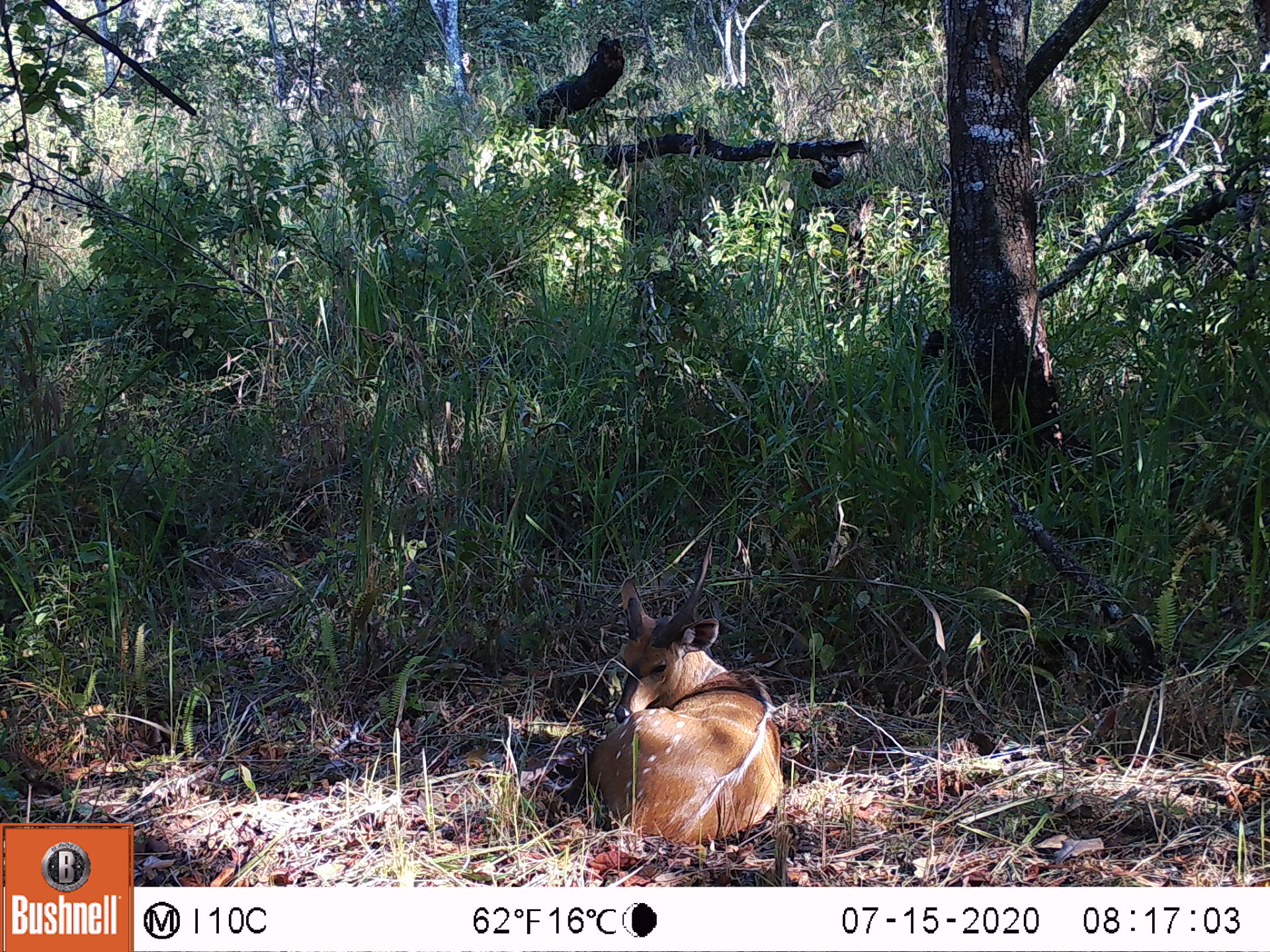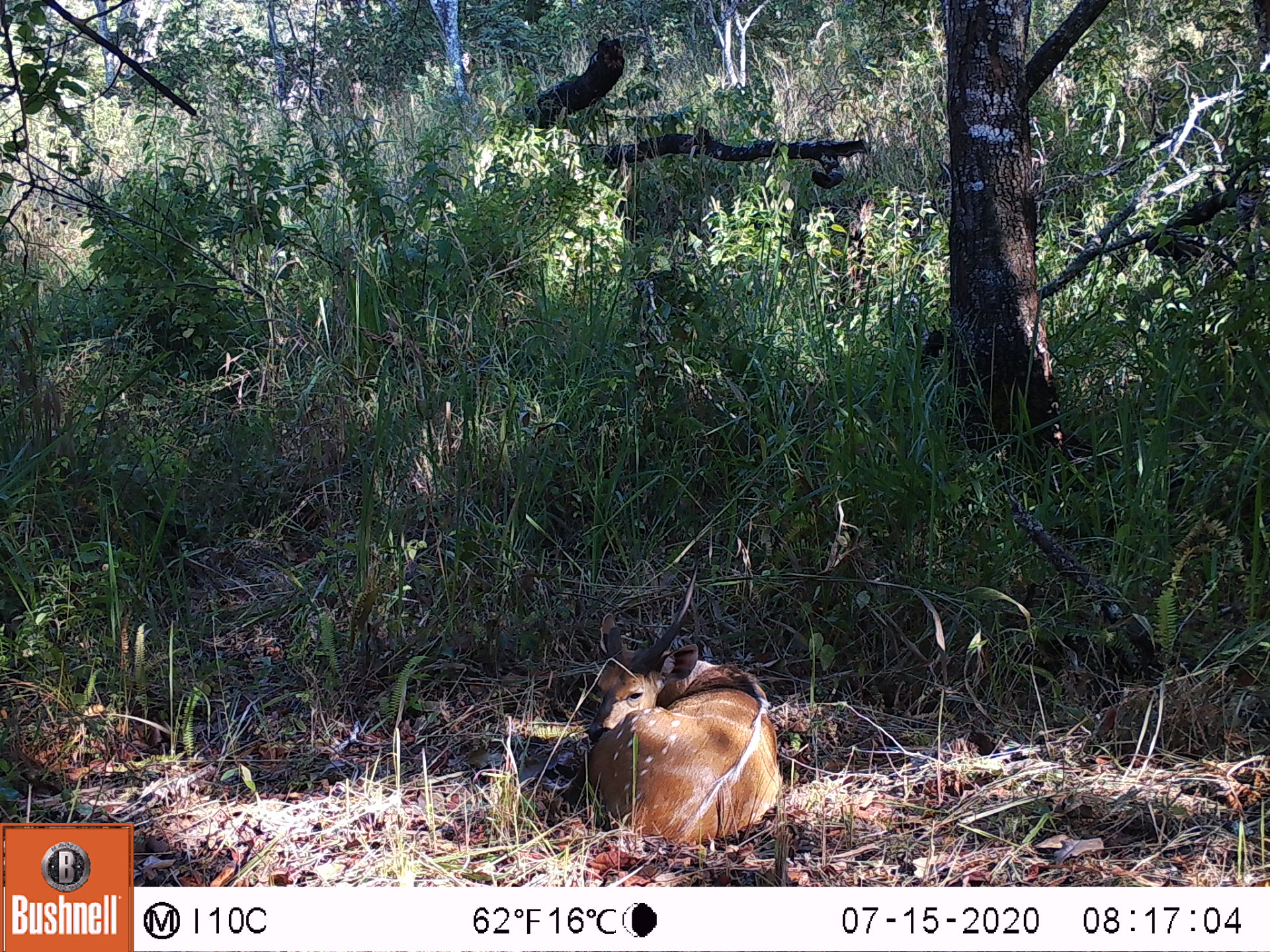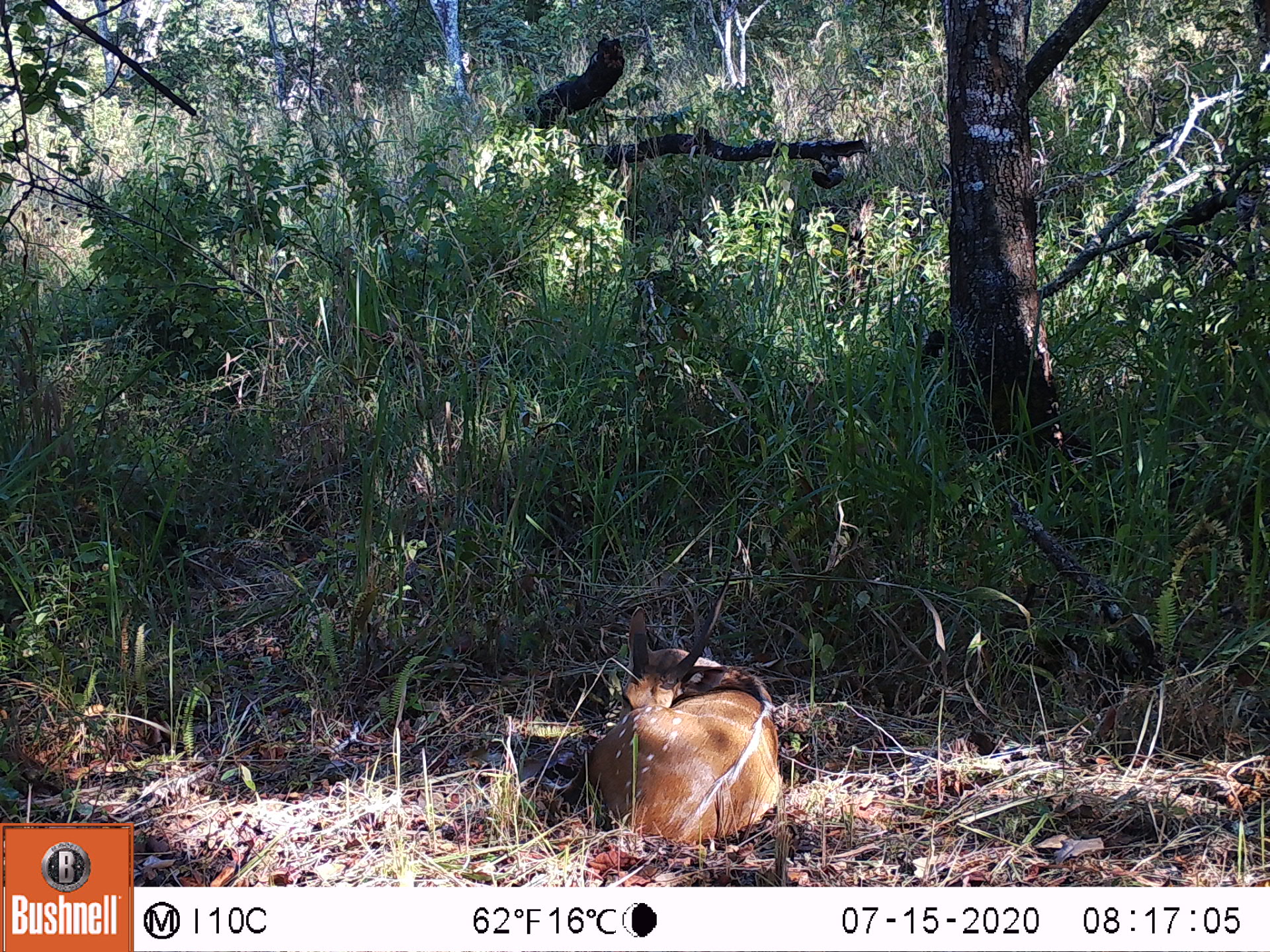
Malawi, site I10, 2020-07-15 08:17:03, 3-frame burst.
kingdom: Animalia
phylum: Chordata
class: Mammalia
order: Artiodactyla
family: Bovidae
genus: Tragelaphus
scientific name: Tragelaphus sylvaticus sylvaticus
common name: cape bushbuck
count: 1